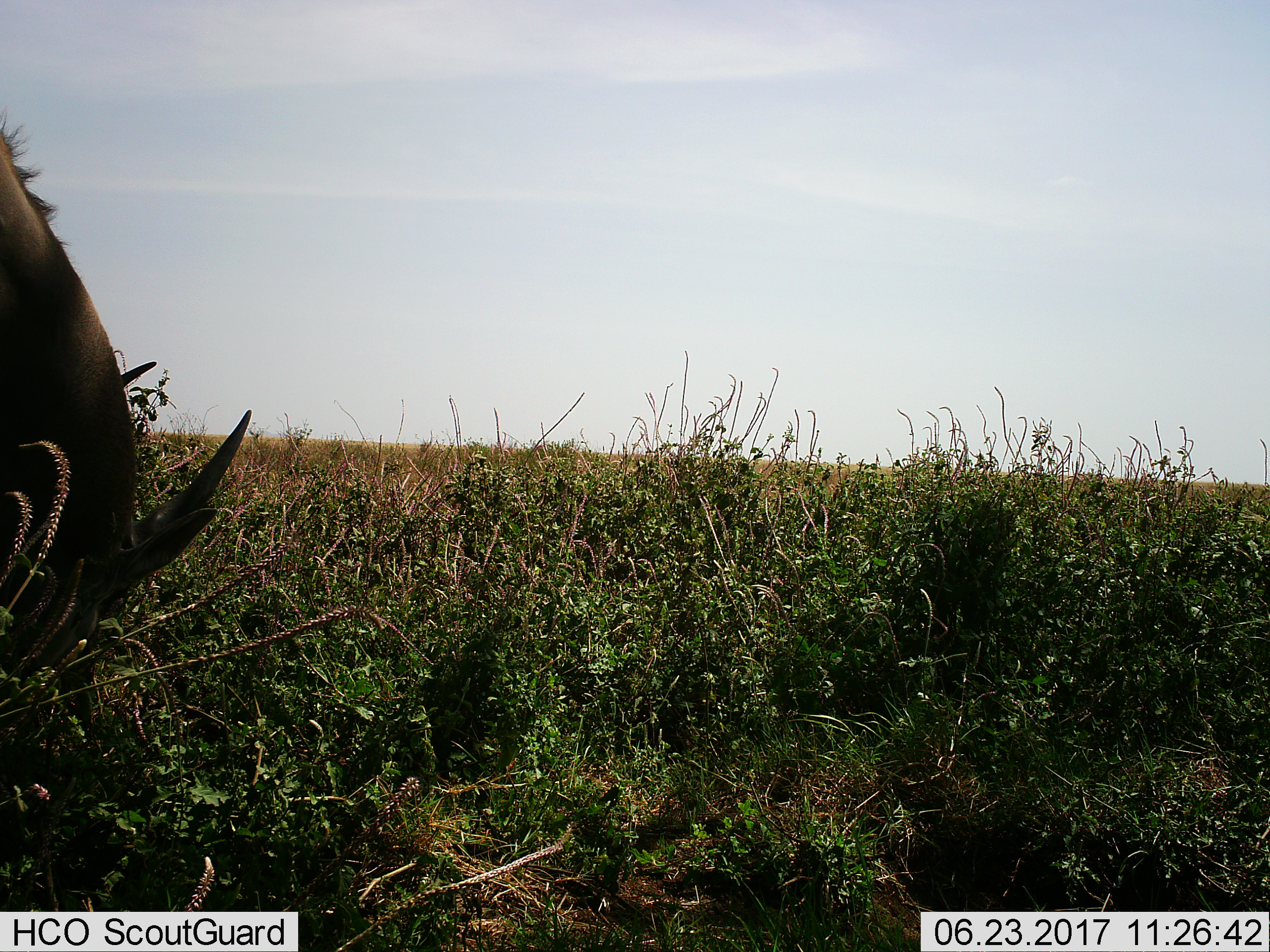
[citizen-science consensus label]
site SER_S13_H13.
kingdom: Animalia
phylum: Chordata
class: Mammalia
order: Artiodactyla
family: Bovidae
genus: Connochaetes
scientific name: Connochaetes taurinus taurinus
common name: blue wildebeest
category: wildebeestblue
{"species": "wildebeestblue (blue wildebeest) (Connochaetes taurinus taurinus)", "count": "1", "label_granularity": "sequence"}